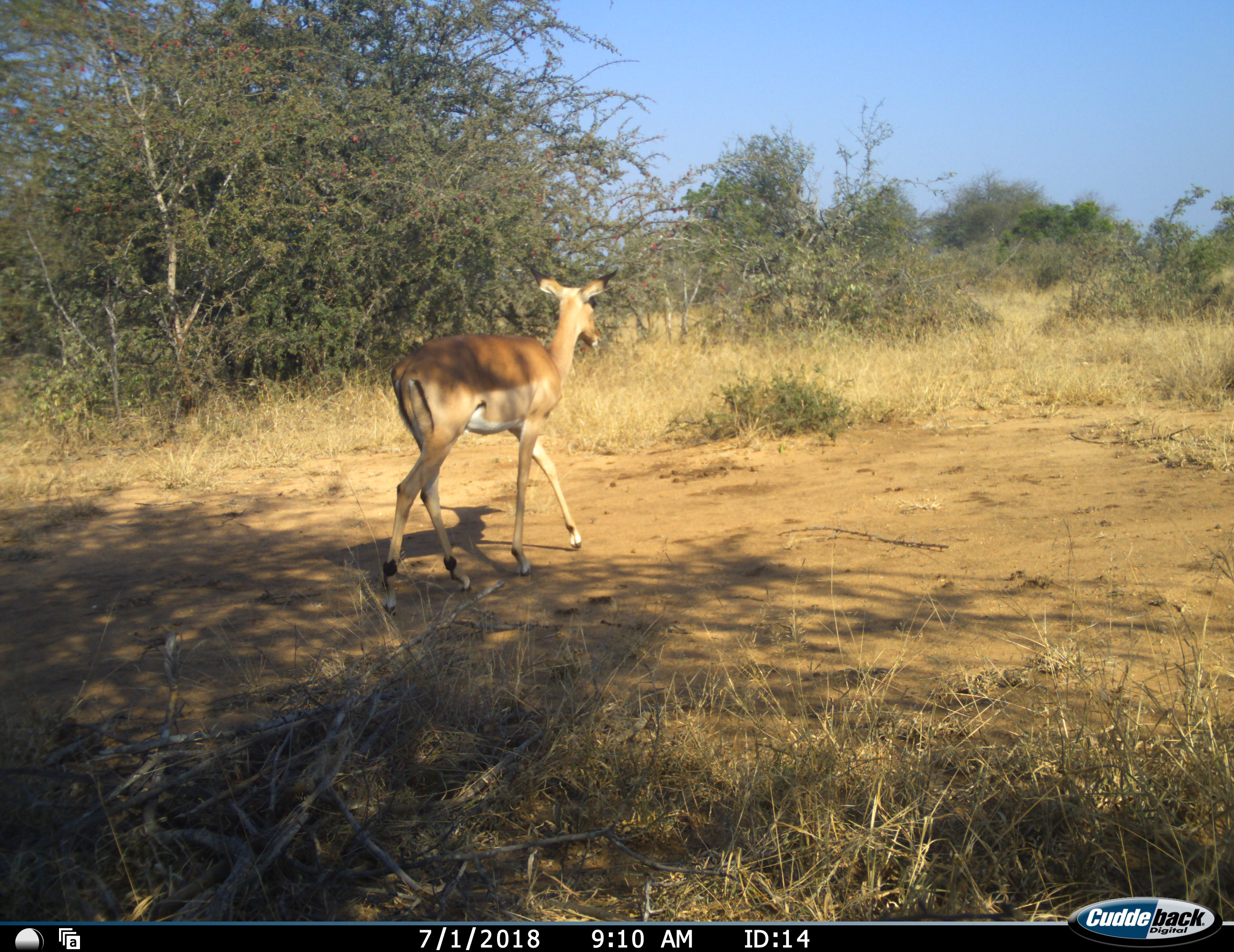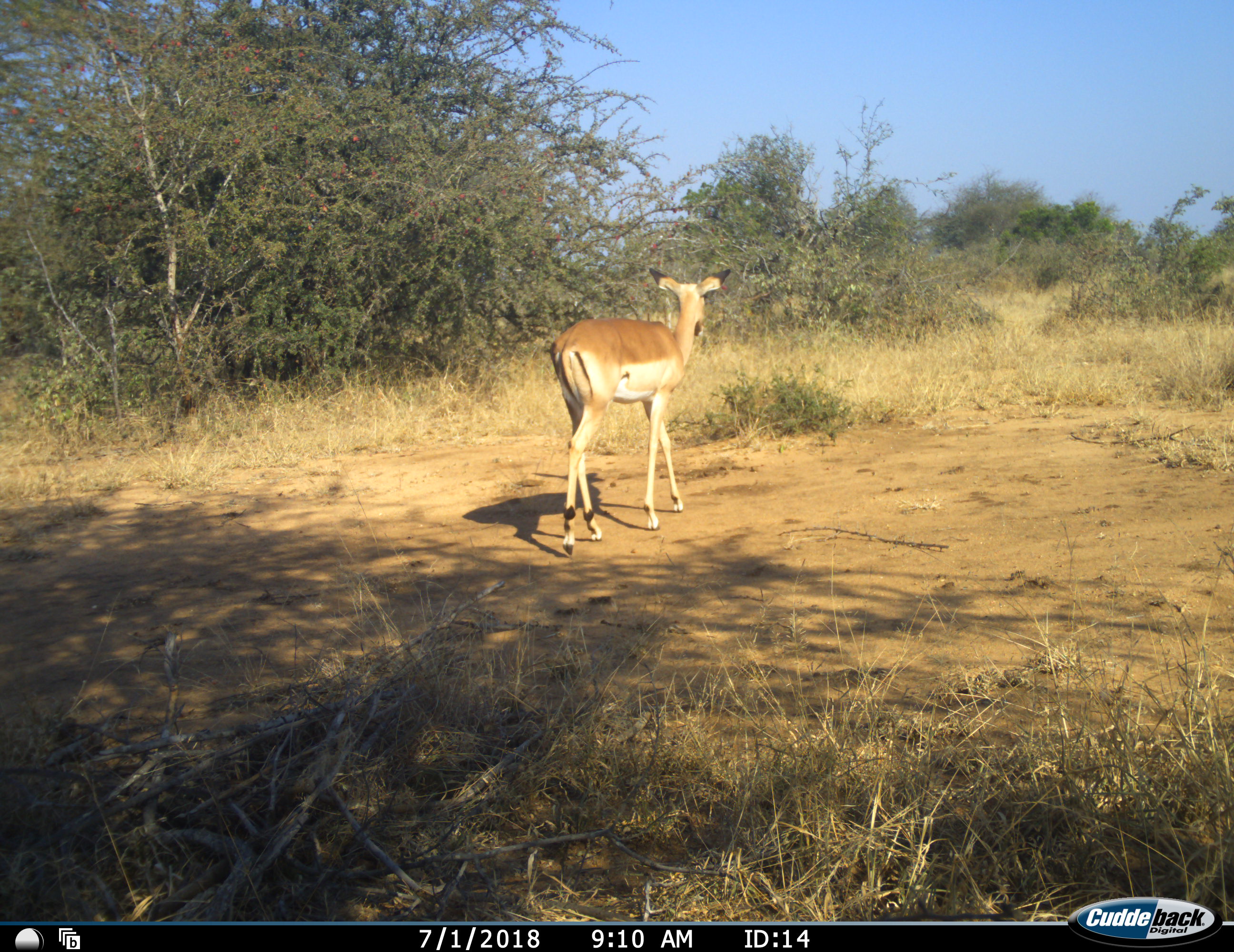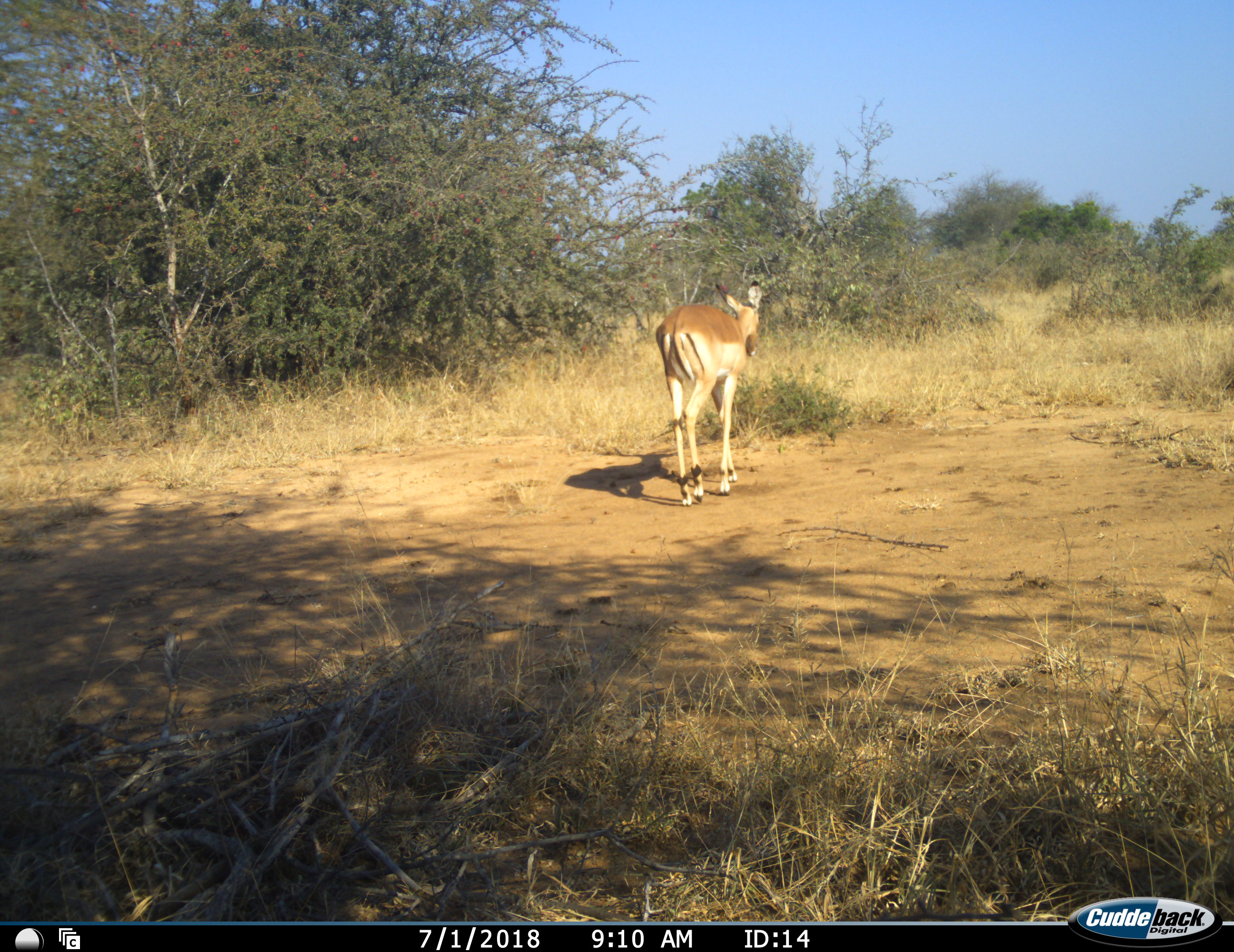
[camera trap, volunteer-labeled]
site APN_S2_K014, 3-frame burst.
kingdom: Animalia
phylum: Chordata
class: Mammalia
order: Artiodactyla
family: Bovidae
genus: Aepyceros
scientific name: Aepyceros melampus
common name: impala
Impala (Aepyceros melampus), count 1. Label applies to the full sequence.